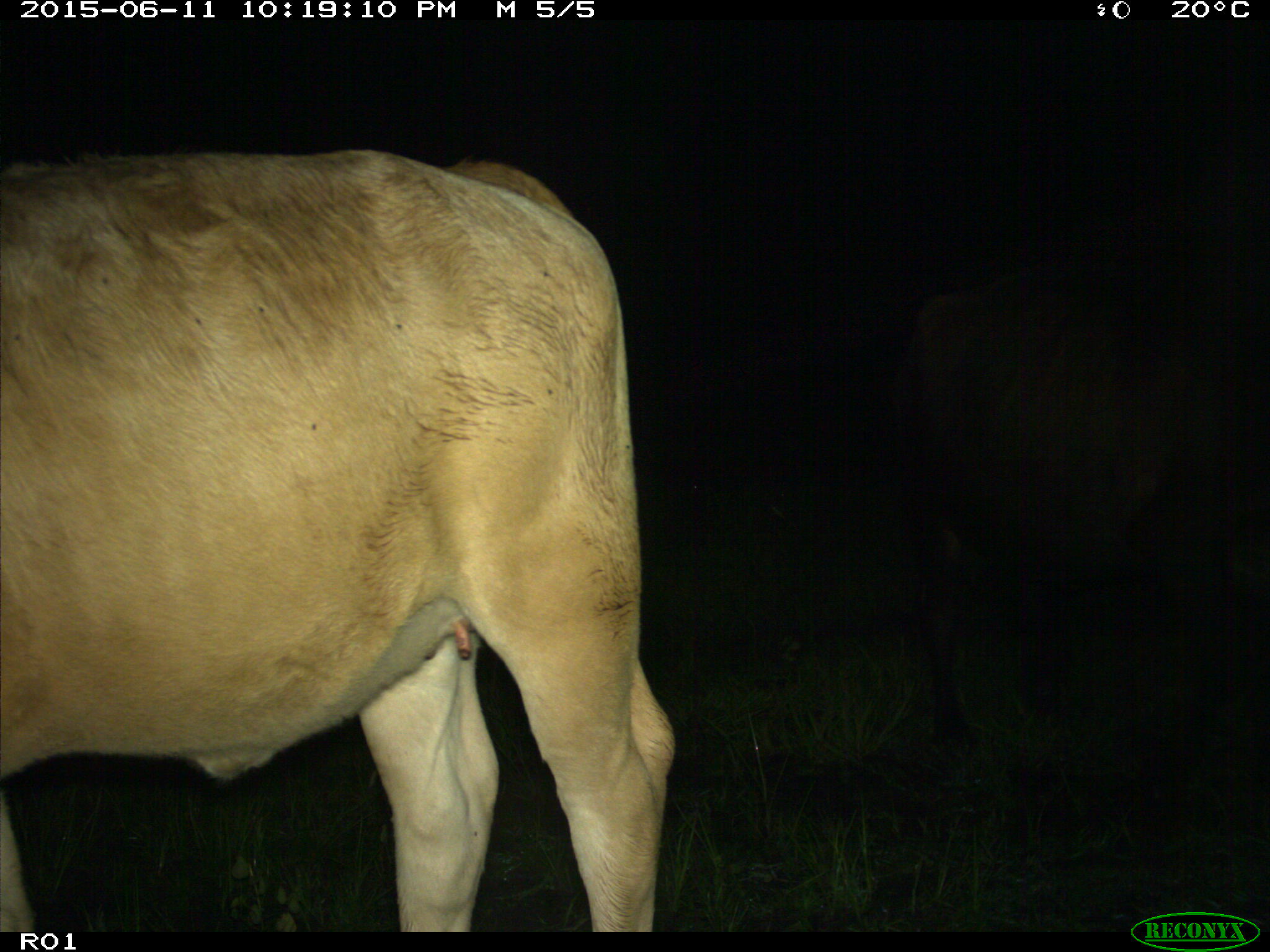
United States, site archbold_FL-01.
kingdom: Animalia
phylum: Chordata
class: Mammalia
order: Artiodactyla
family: Bovidae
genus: Bos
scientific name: Bos taurus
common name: domestic cow